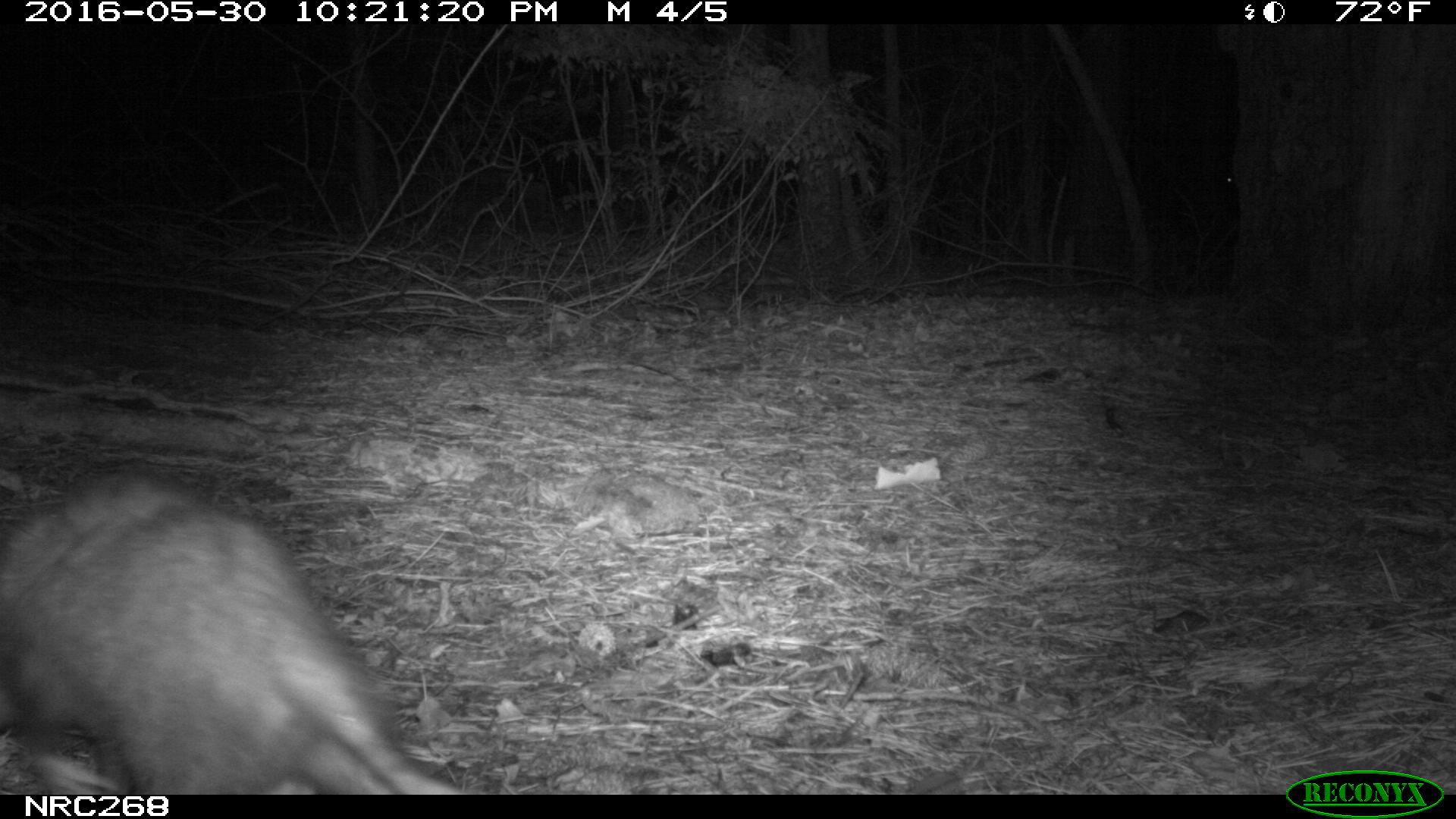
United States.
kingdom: Animalia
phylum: Chordata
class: Mammalia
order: Didelphimorphia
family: Didelphidae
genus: Didelphis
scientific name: Didelphis virginiana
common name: virginia opossum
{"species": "Virginia Opossum (Didelphis virginiana)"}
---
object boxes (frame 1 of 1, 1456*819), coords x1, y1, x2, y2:
Virginia Opossum: 0, 463, 469, 795